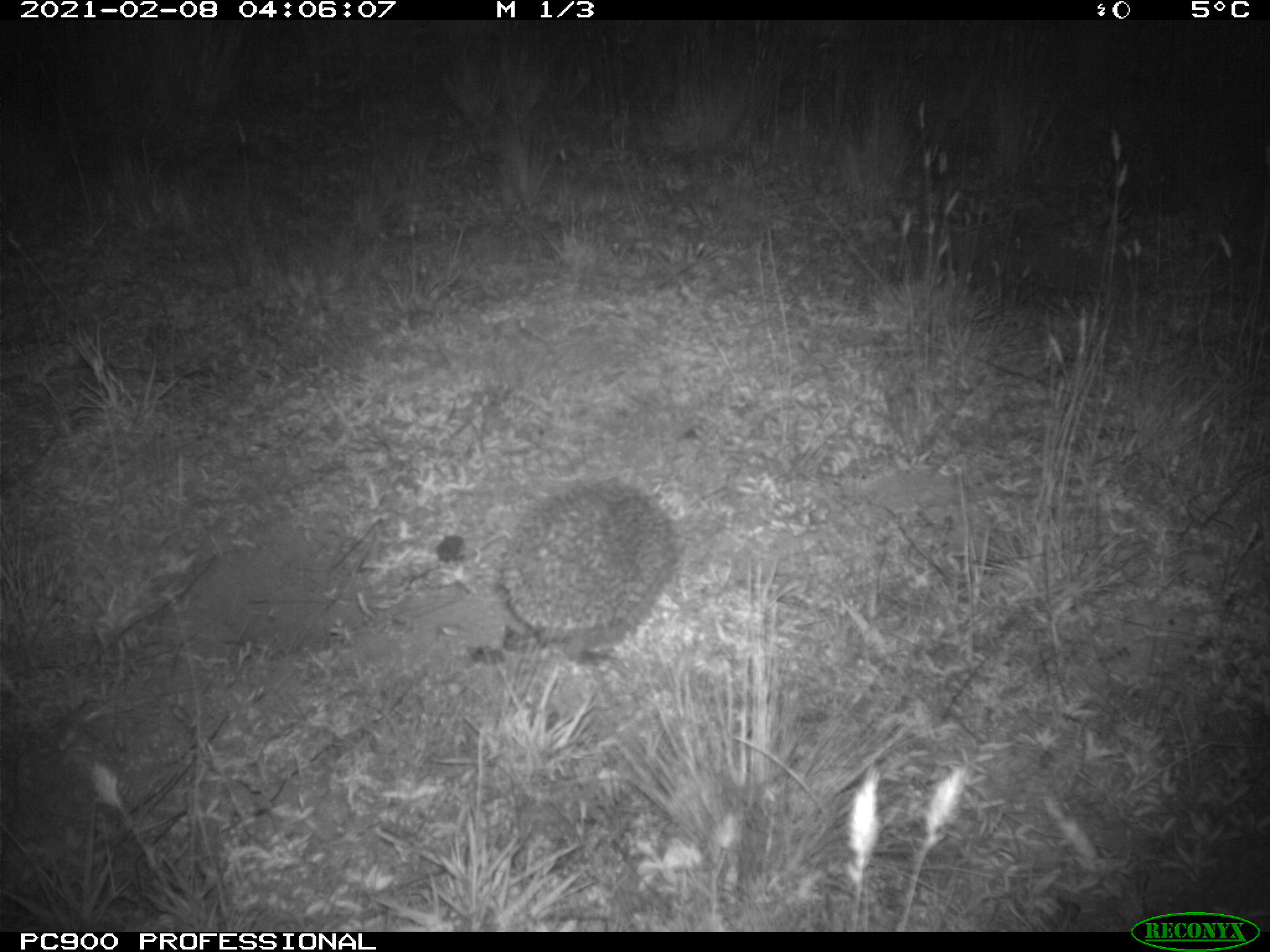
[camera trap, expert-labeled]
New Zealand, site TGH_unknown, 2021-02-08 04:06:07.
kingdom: Animalia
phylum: Chordata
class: Mammalia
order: Eulipotyphla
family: Erinaceidae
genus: Erinaceus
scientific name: Erinaceus europaeus europaeus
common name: european hedgehog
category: hedgehog